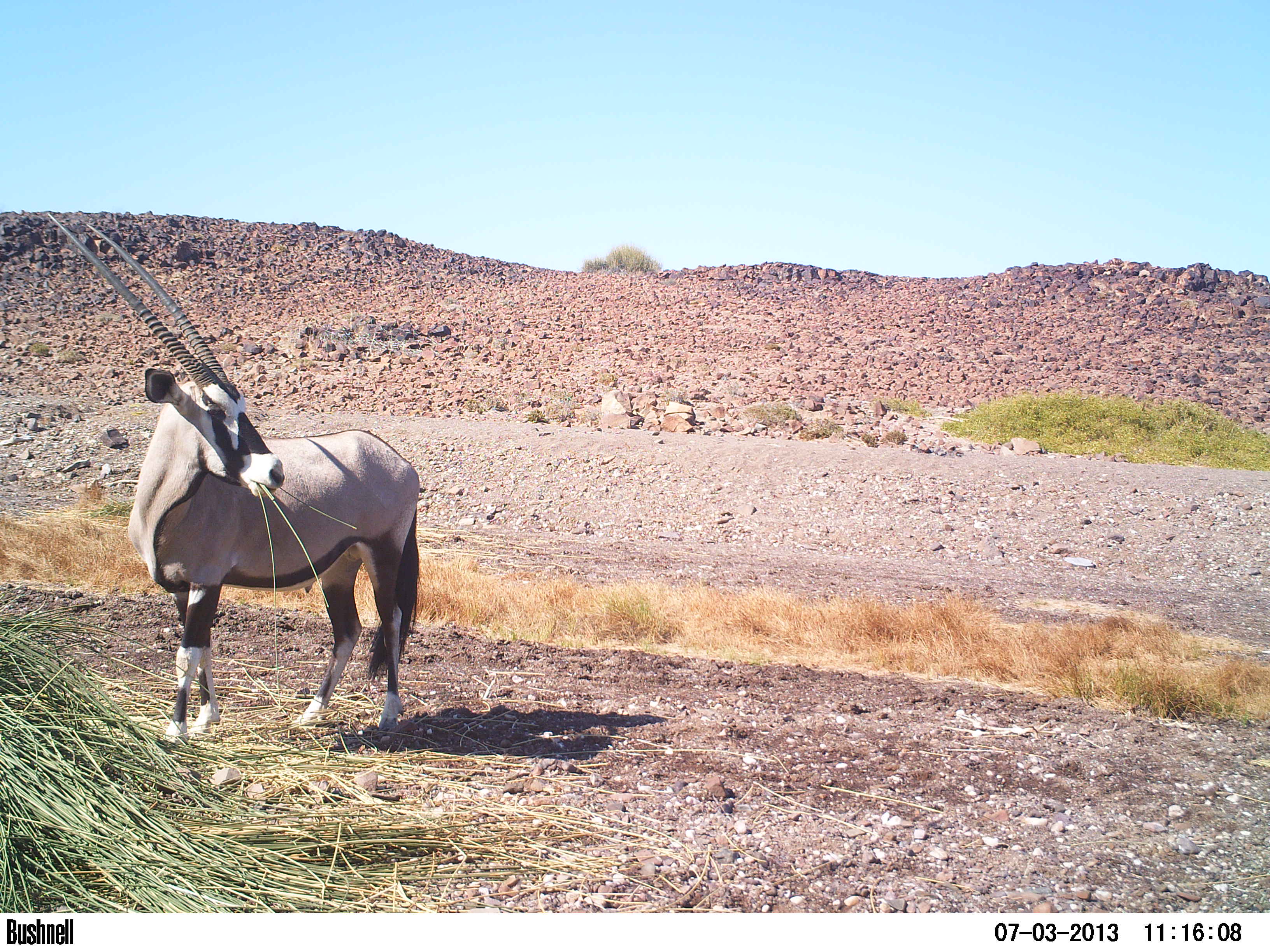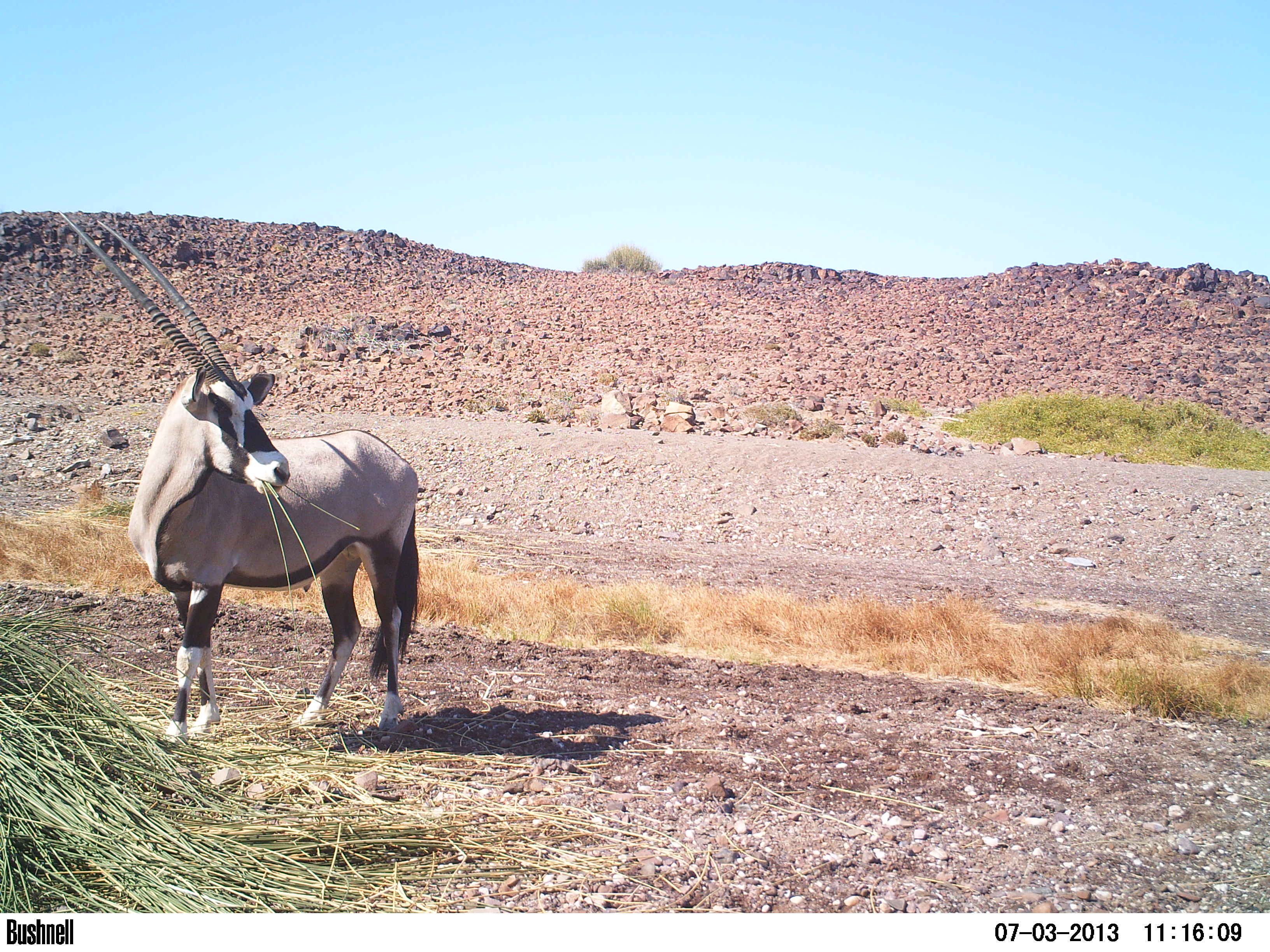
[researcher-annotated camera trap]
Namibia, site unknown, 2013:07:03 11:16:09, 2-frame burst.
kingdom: Animalia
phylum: Chordata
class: Mammalia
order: Artiodactyla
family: Bovidae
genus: Oryx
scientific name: Oryx gazella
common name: gemsbok